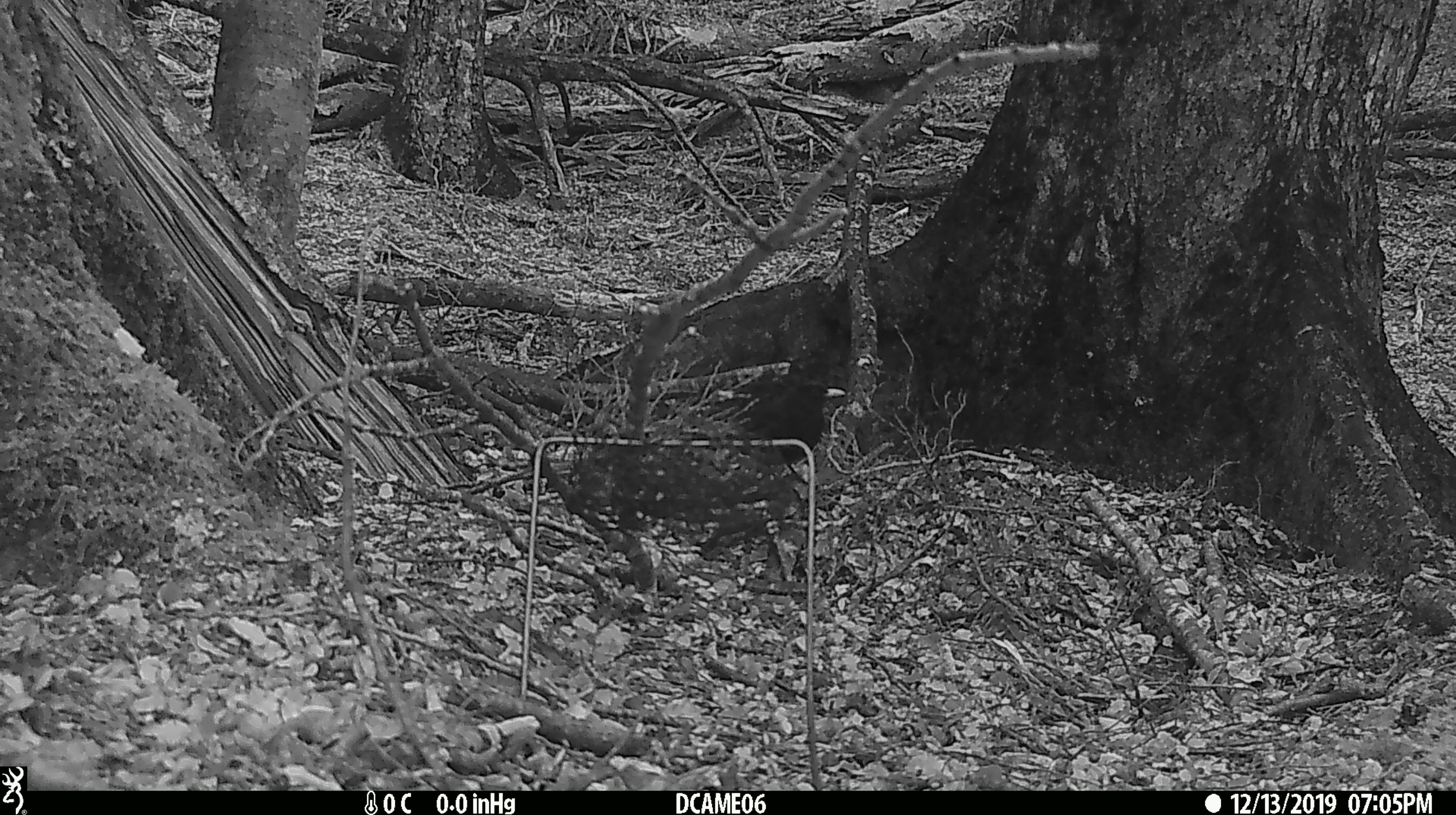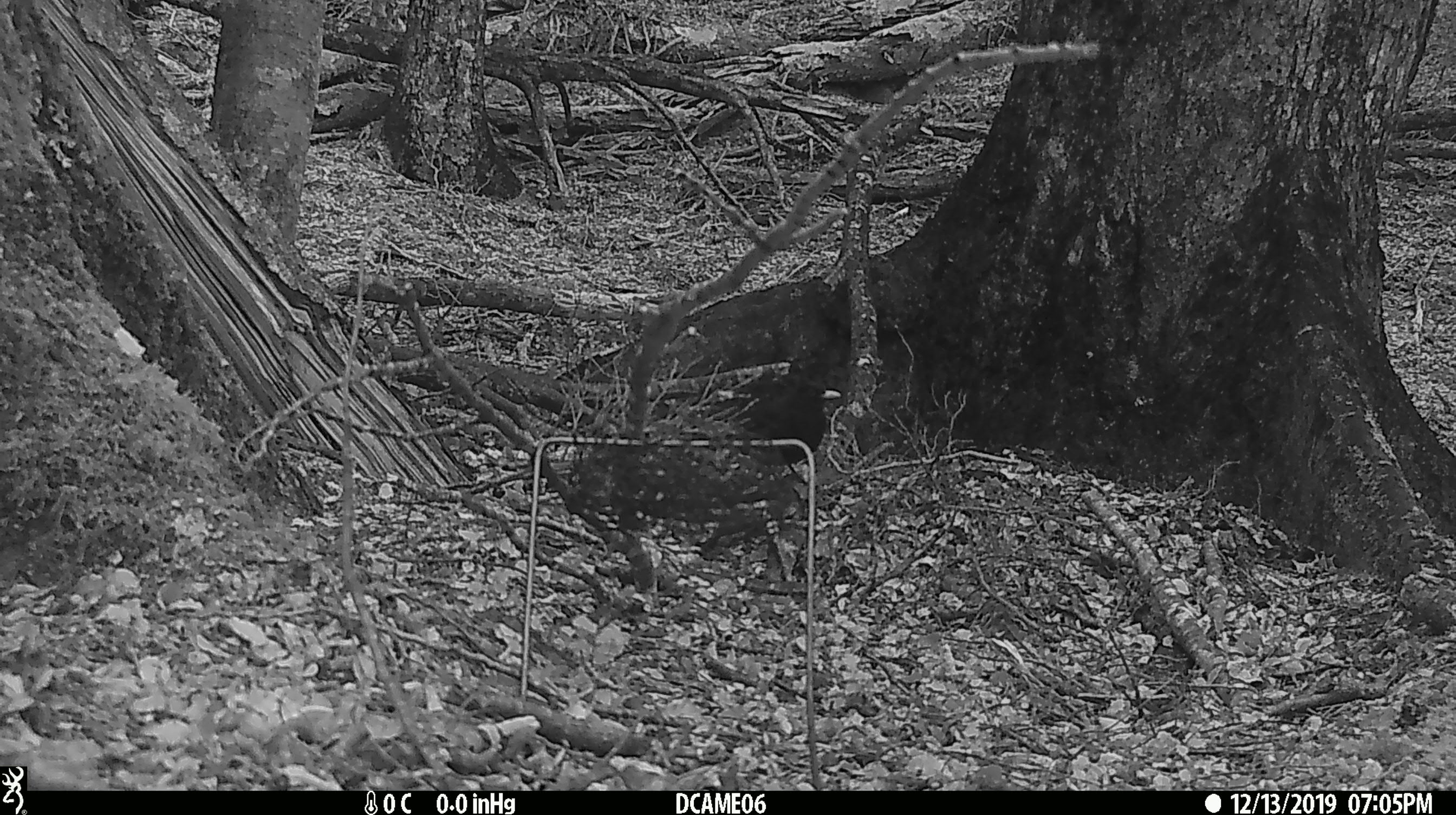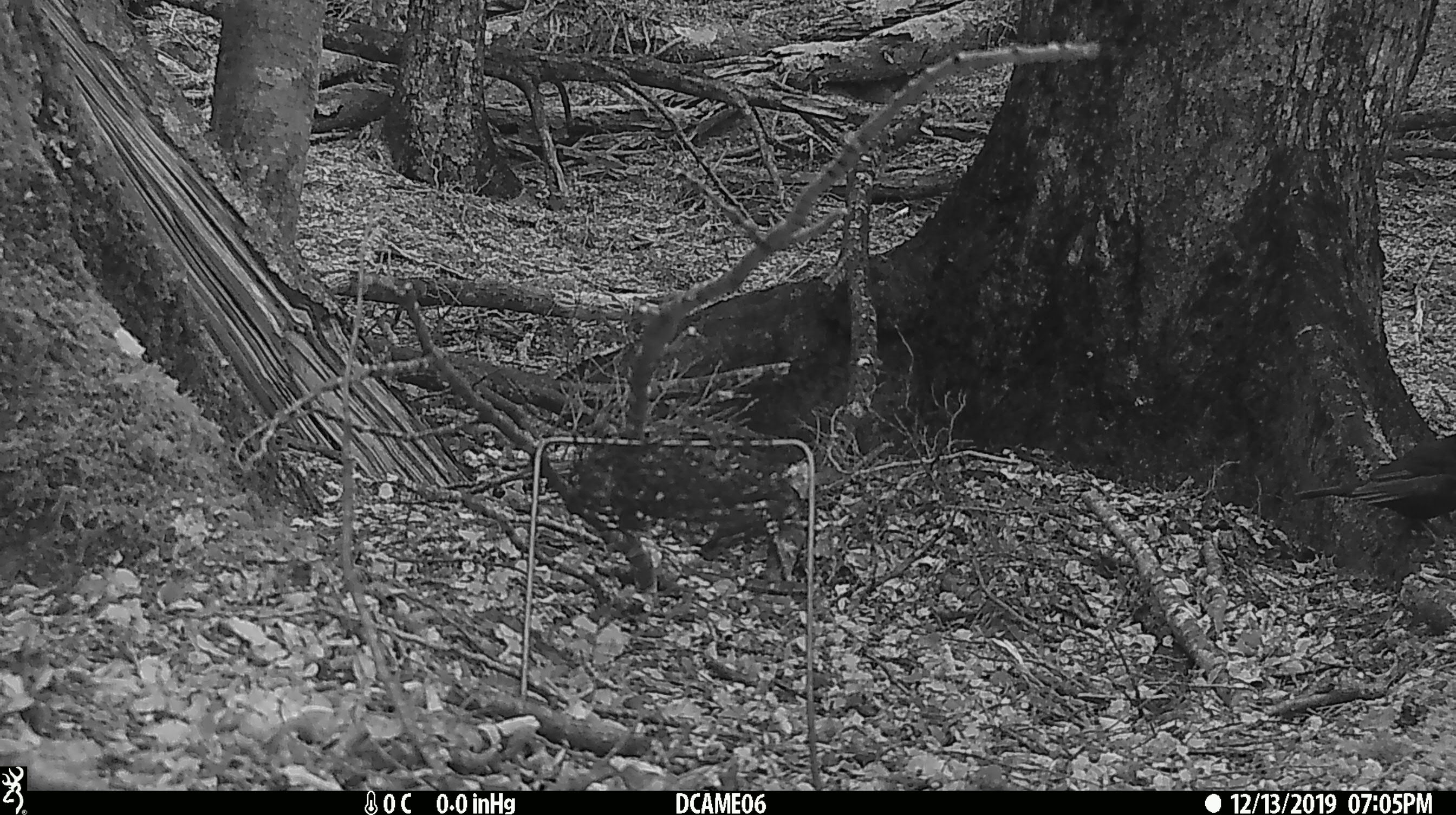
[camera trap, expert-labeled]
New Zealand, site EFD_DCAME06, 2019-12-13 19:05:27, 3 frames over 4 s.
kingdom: Animalia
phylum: Chordata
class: Aves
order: Passeriformes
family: Turdidae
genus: Turdus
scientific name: Turdus merula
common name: eurasian blackbird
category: blackbird